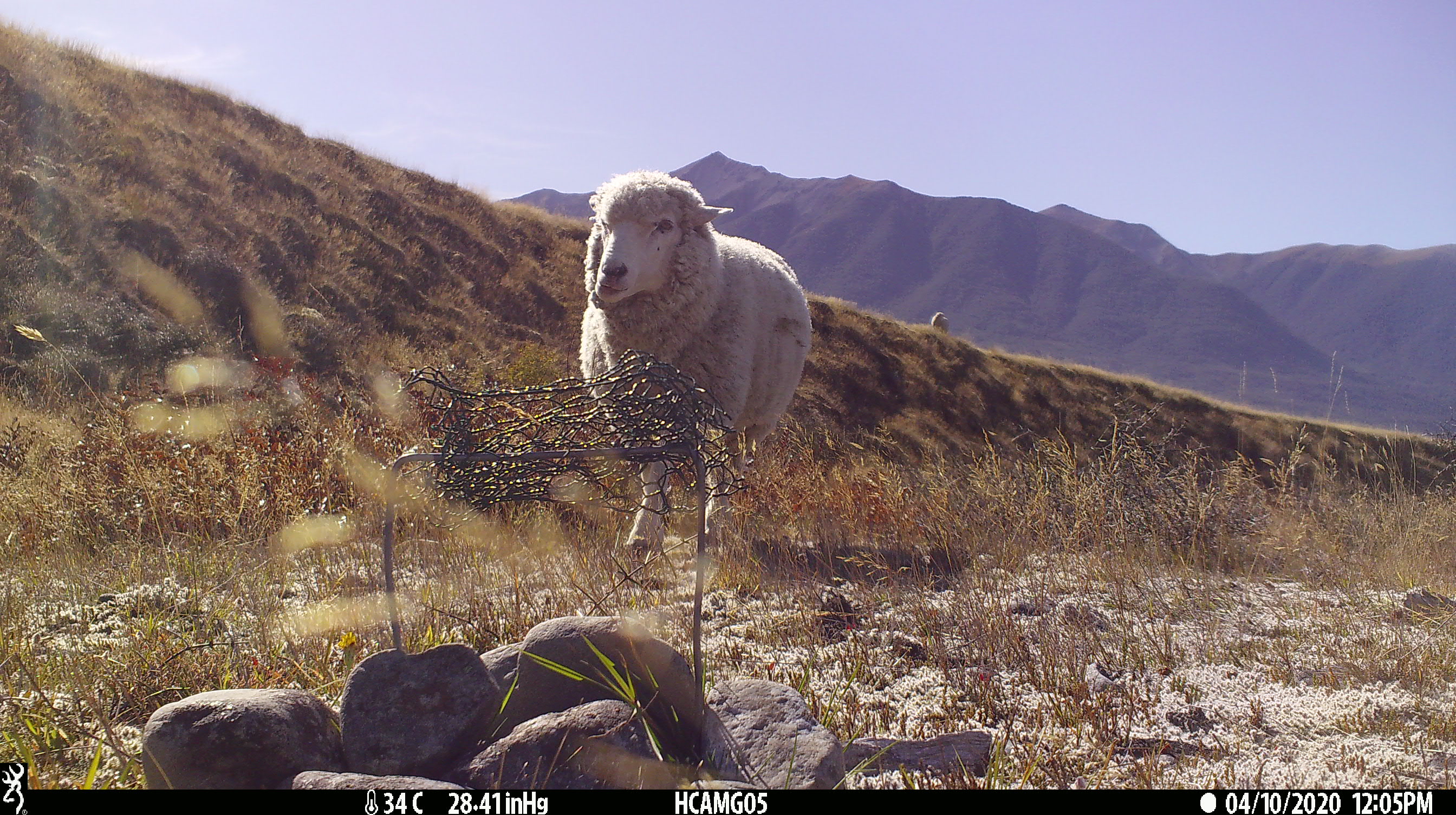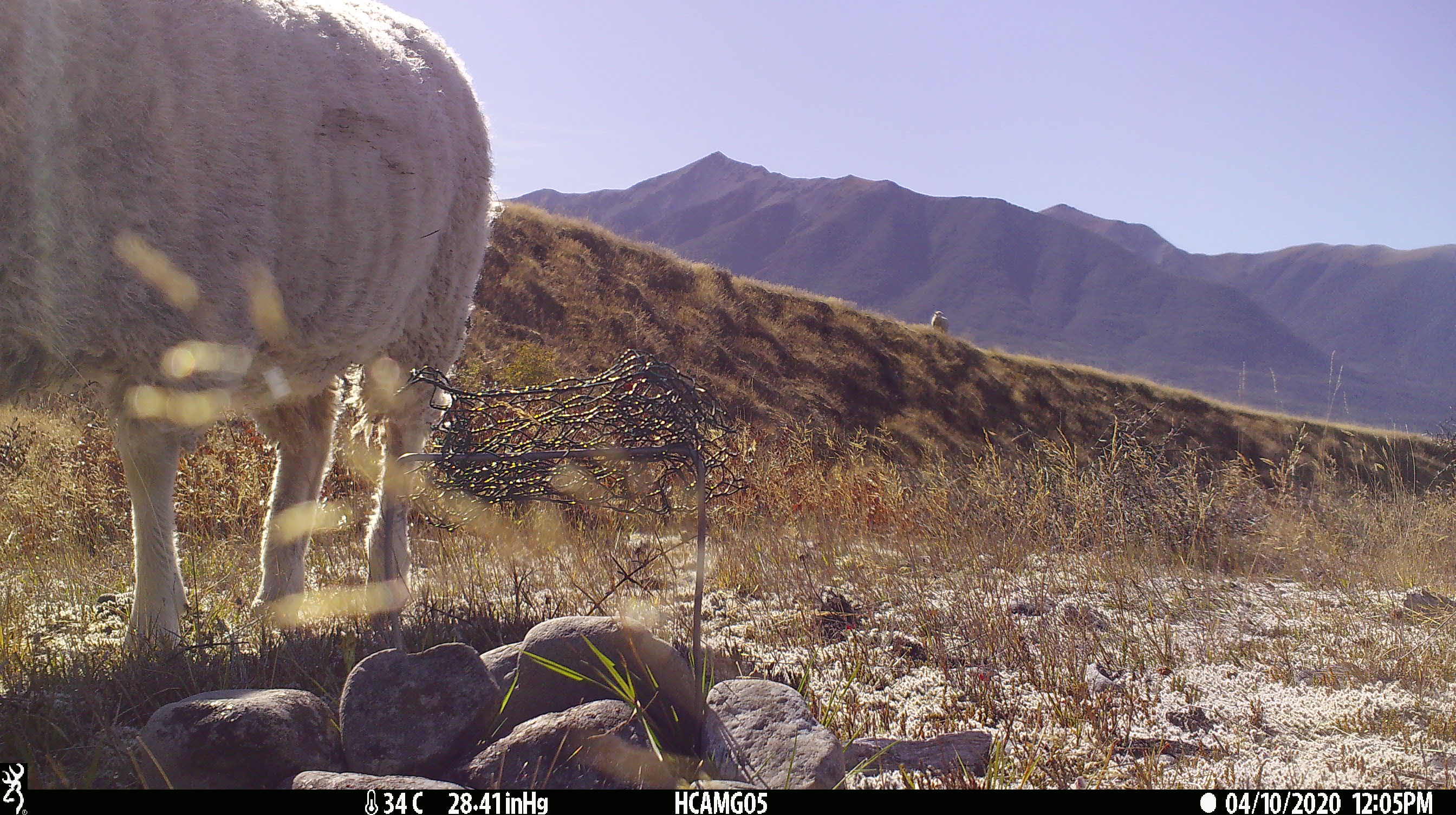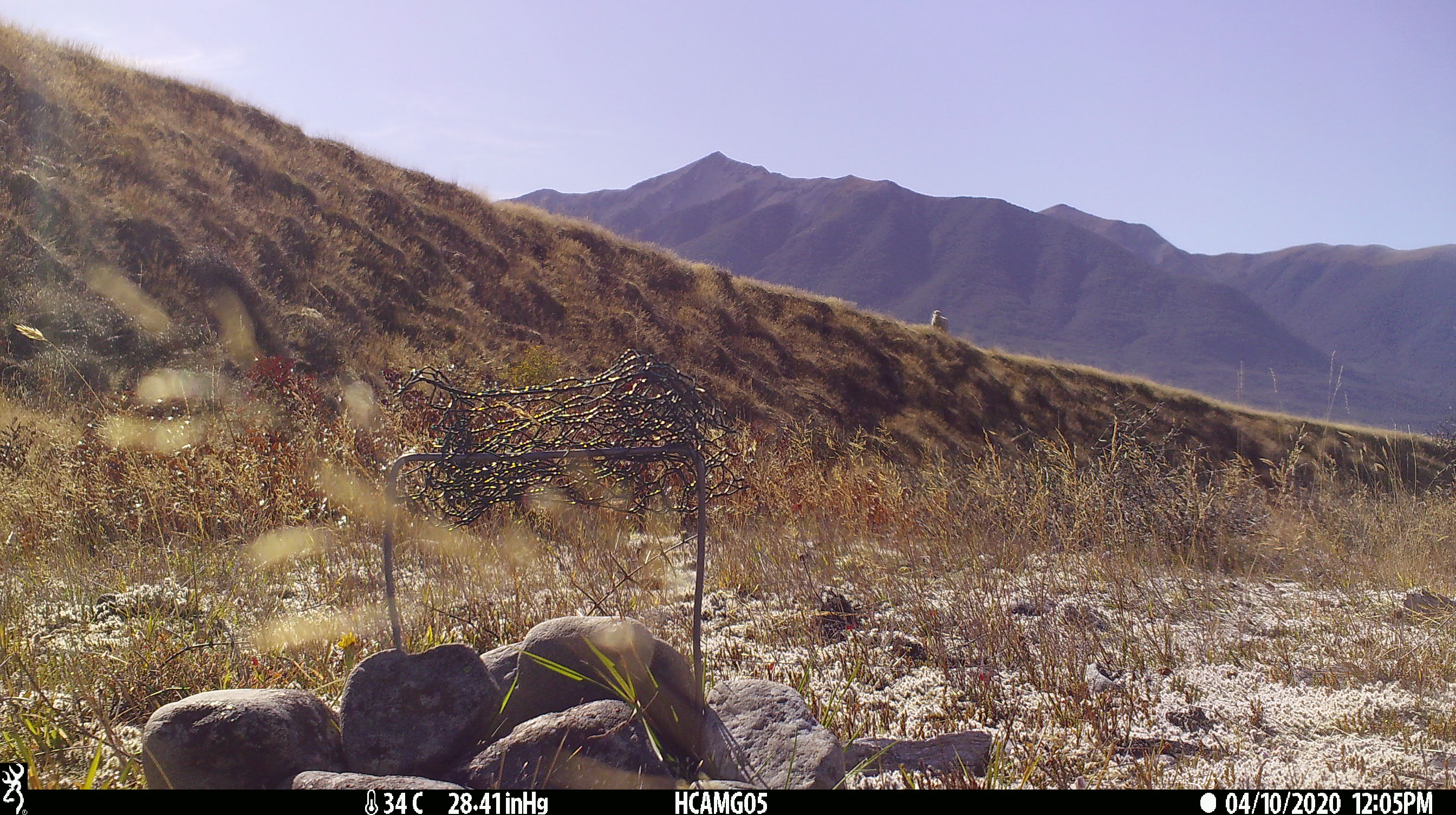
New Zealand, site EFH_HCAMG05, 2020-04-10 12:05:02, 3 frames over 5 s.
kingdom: Animalia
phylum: Chordata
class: Mammalia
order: Artiodactyla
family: Bovidae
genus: Ovis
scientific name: Ovis aries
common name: domestic sheep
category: sheep